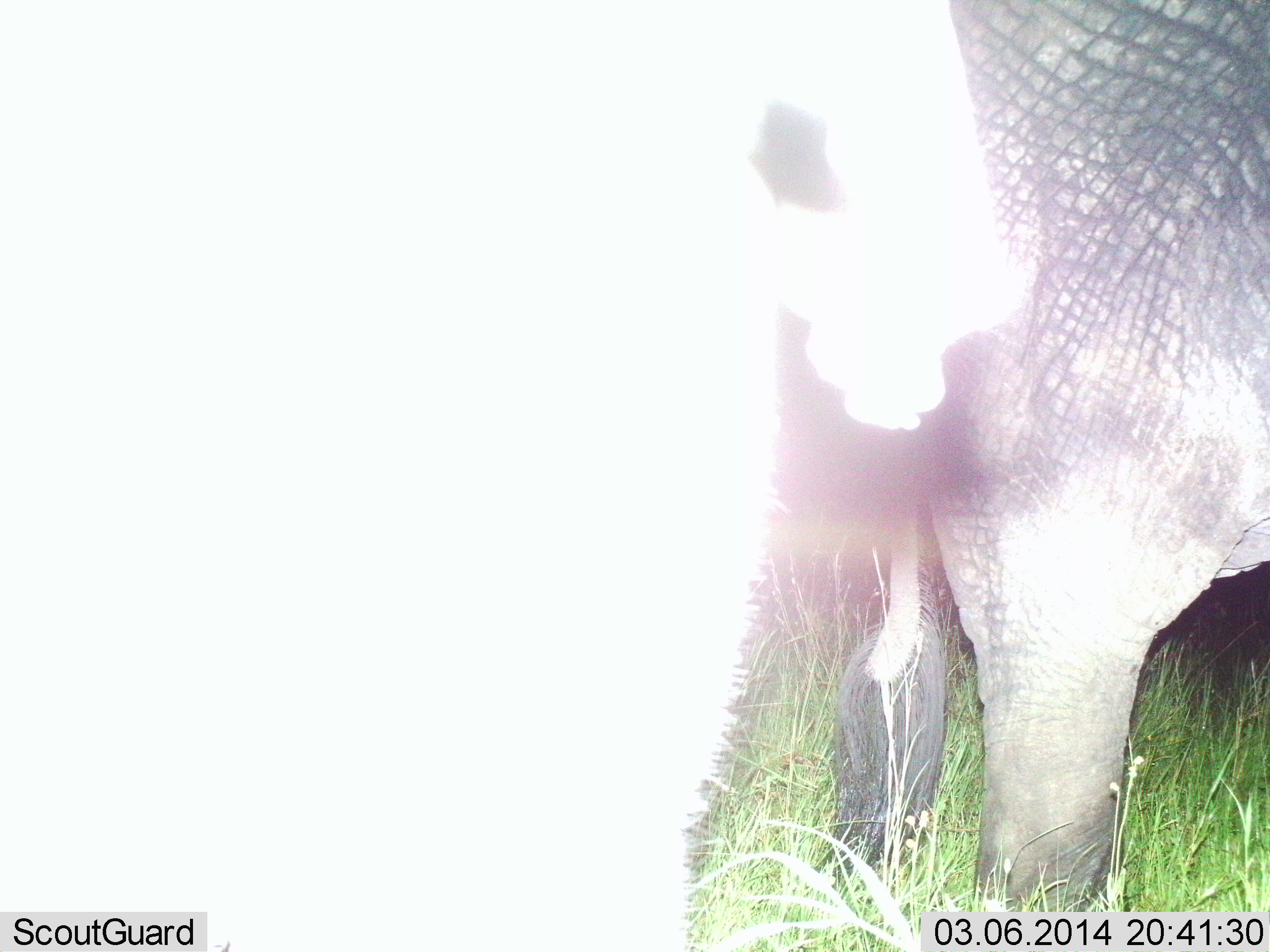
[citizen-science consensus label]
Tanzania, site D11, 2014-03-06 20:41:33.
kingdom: Animalia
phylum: Chordata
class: Mammalia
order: Proboscidea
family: Elephantidae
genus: Loxodonta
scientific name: Loxodonta africana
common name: african bush elephant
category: elephant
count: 2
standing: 100%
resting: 0%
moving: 0%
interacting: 0%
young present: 0%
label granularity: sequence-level